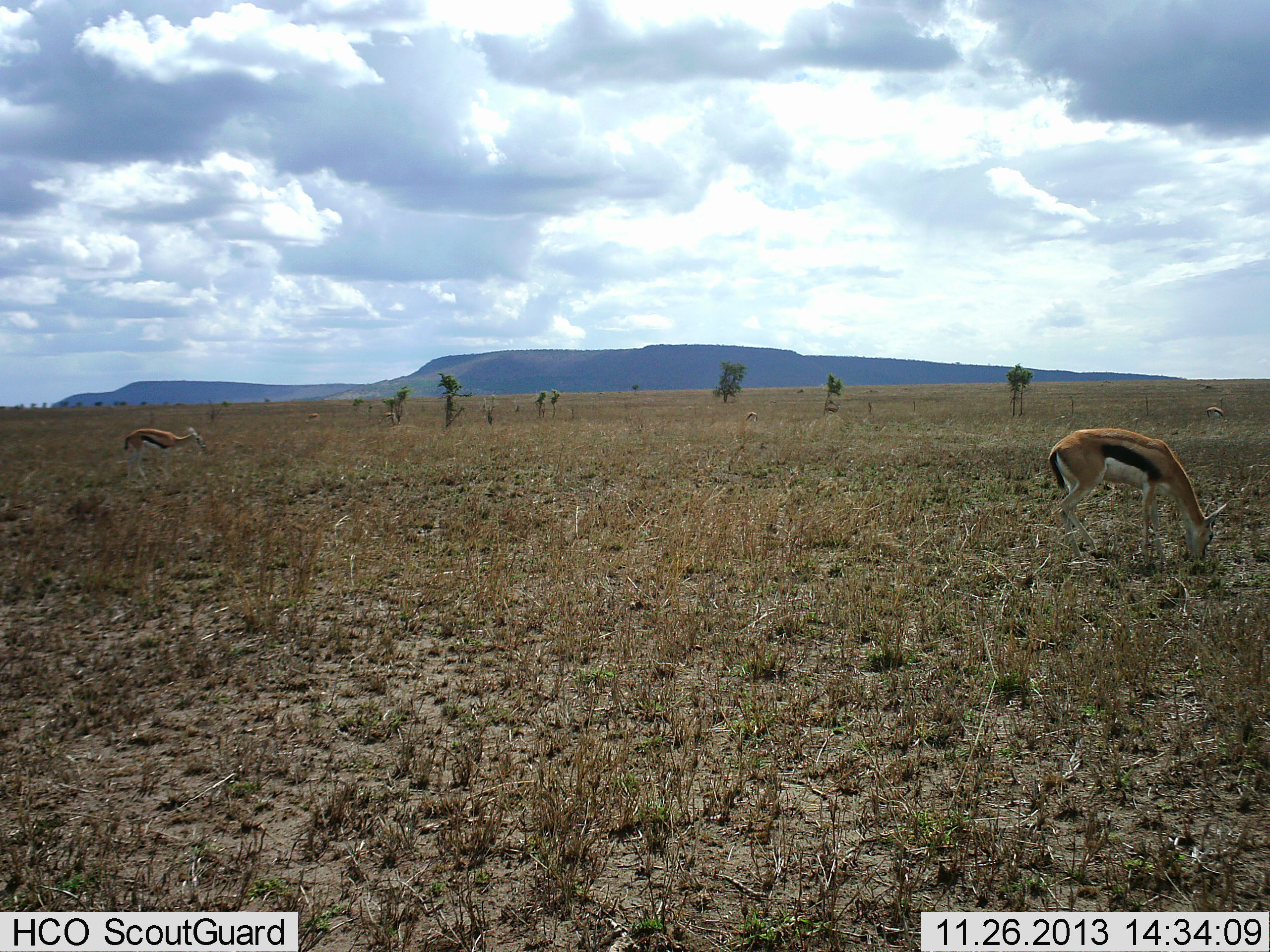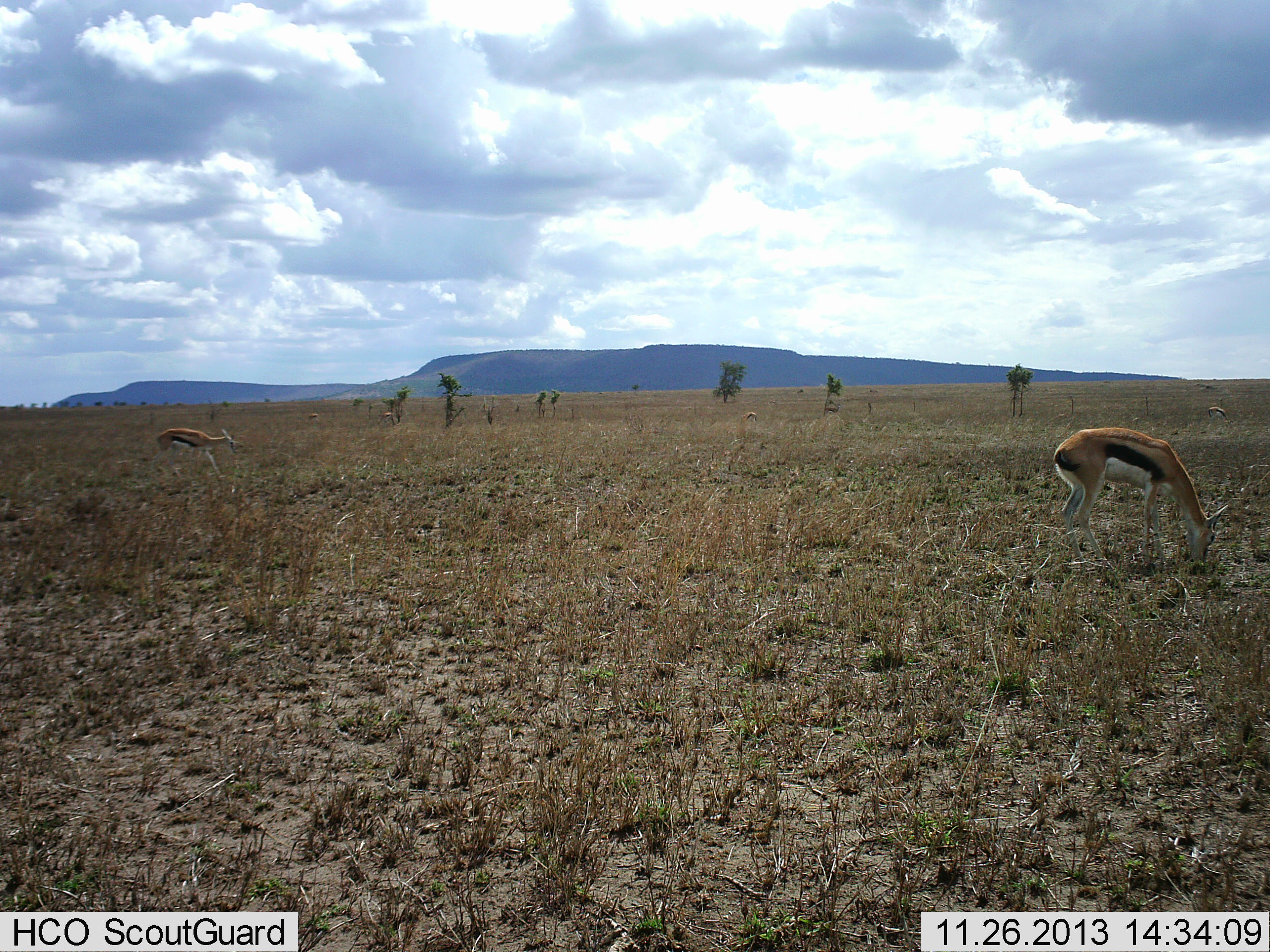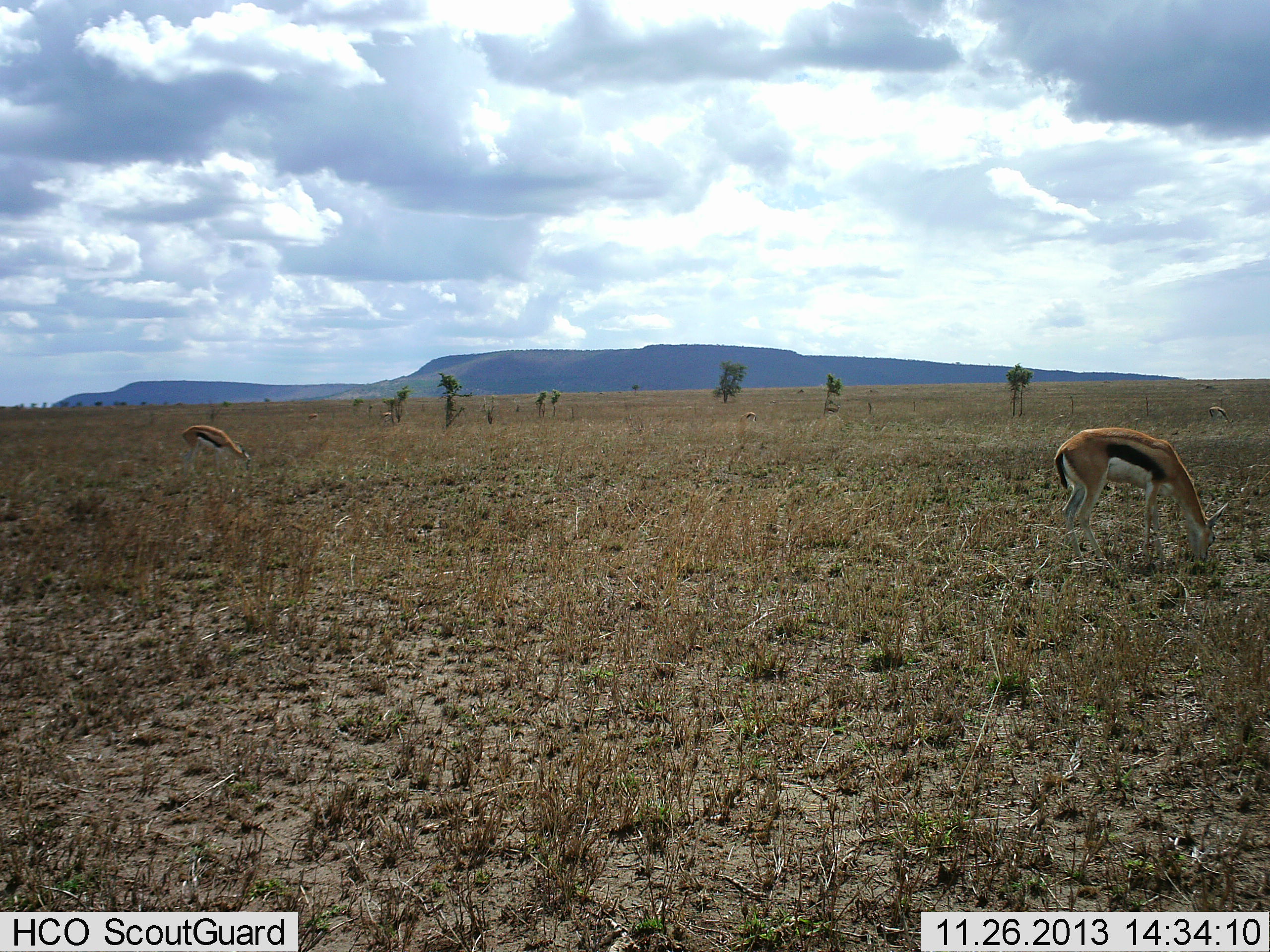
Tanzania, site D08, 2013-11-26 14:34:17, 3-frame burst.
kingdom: Animalia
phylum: Chordata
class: Mammalia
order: Artiodactyla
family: Bovidae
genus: Eudorcas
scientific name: Eudorcas thomsonii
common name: thomson's gazelle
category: gazellethomsons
Gazellethomsons (thomson's gazelle) (Eudorcas thomsonii), count 4. Behavior (volunteer vote fractions): standing 50%, resting 0%, moving 40%, interacting 0%. Young present (vote fraction): 10%. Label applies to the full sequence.